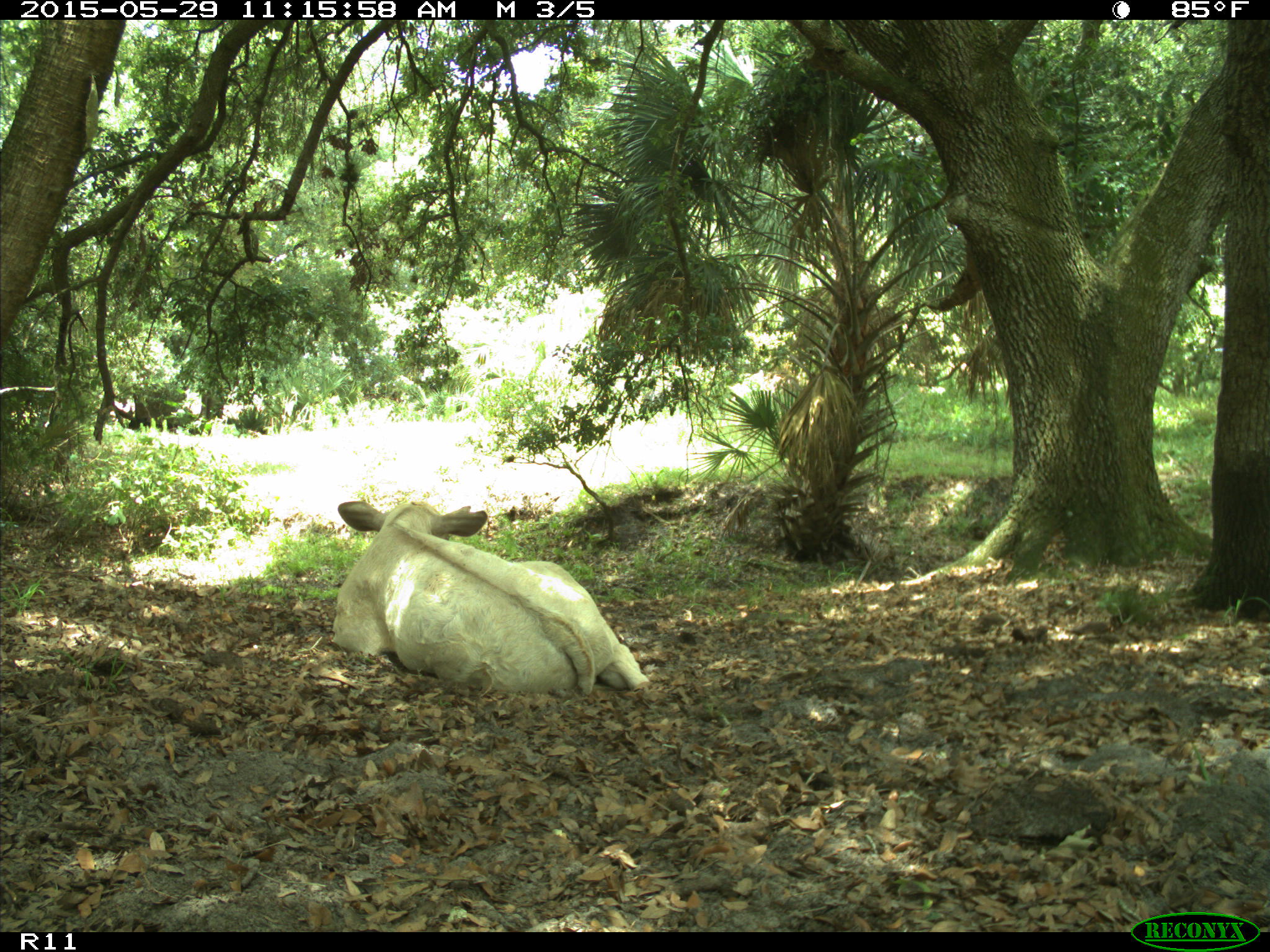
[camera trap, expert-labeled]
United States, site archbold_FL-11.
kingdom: Animalia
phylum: Chordata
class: Mammalia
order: Artiodactyla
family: Bovidae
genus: Bos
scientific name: Bos taurus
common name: domestic cow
Bos taurus (domestic cow).